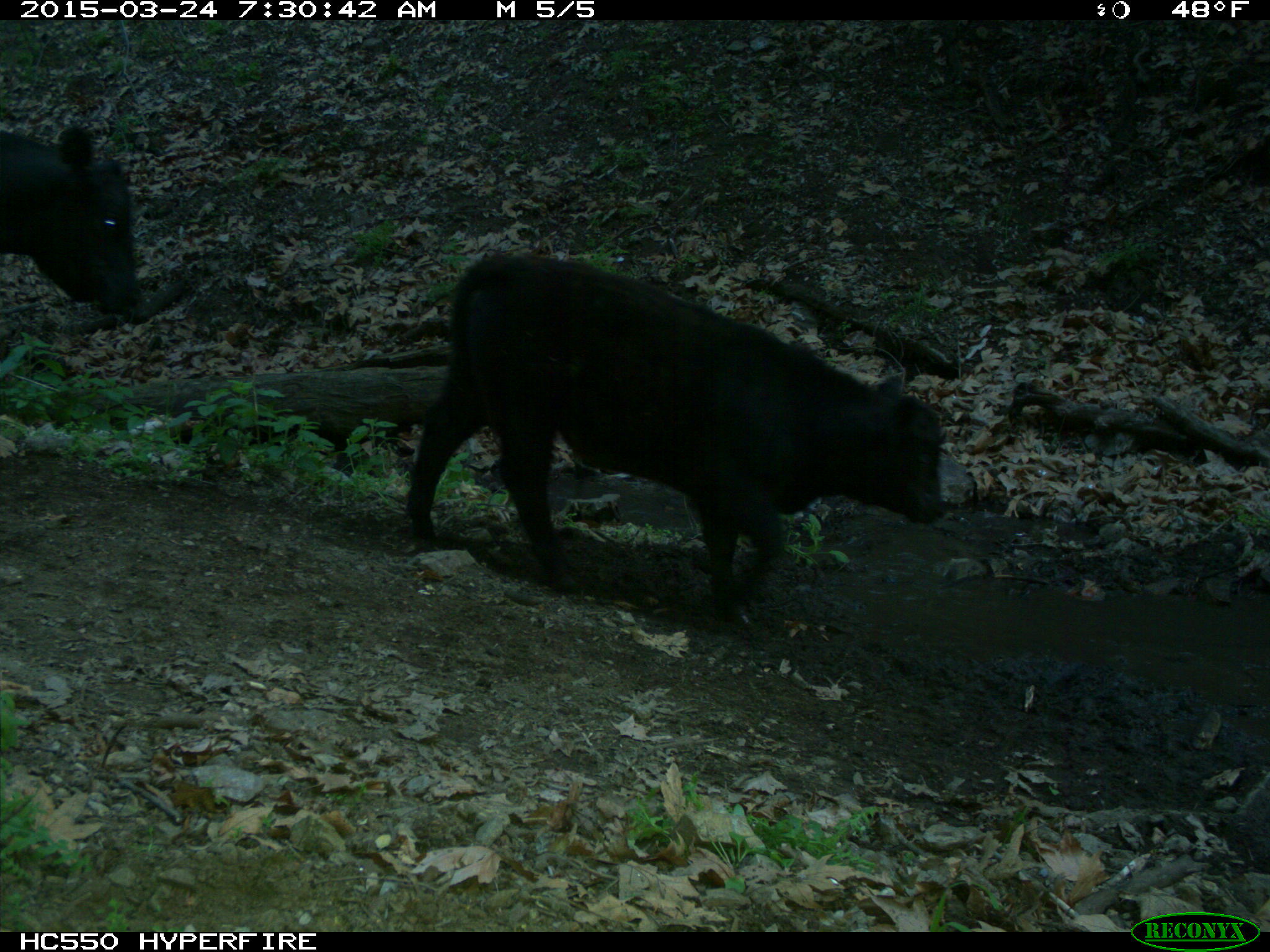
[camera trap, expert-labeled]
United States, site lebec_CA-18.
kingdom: Animalia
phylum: Chordata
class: Mammalia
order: Artiodactyla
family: Bovidae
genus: Bos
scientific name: Bos taurus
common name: domestic cow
Bos taurus (domestic cow).